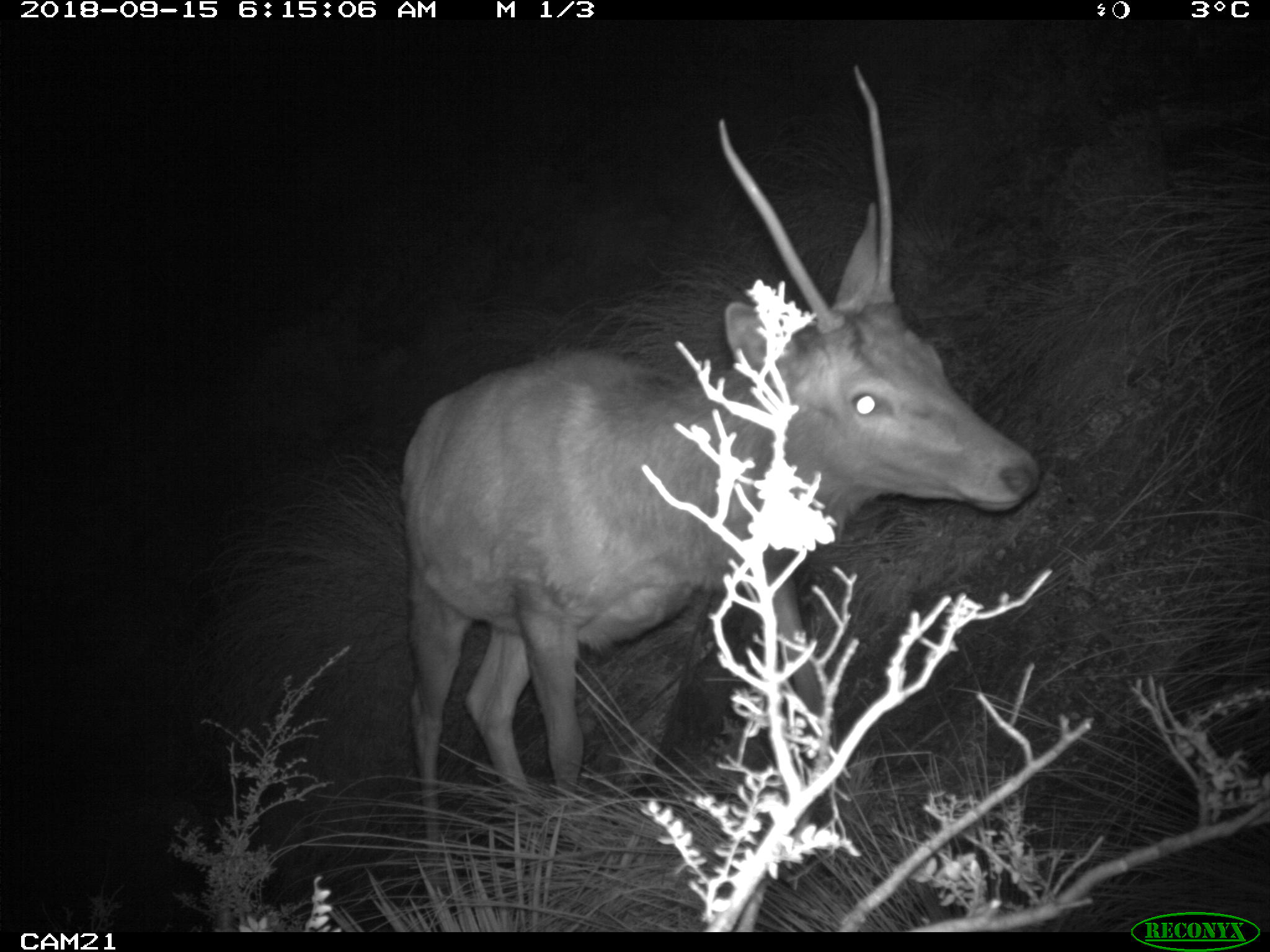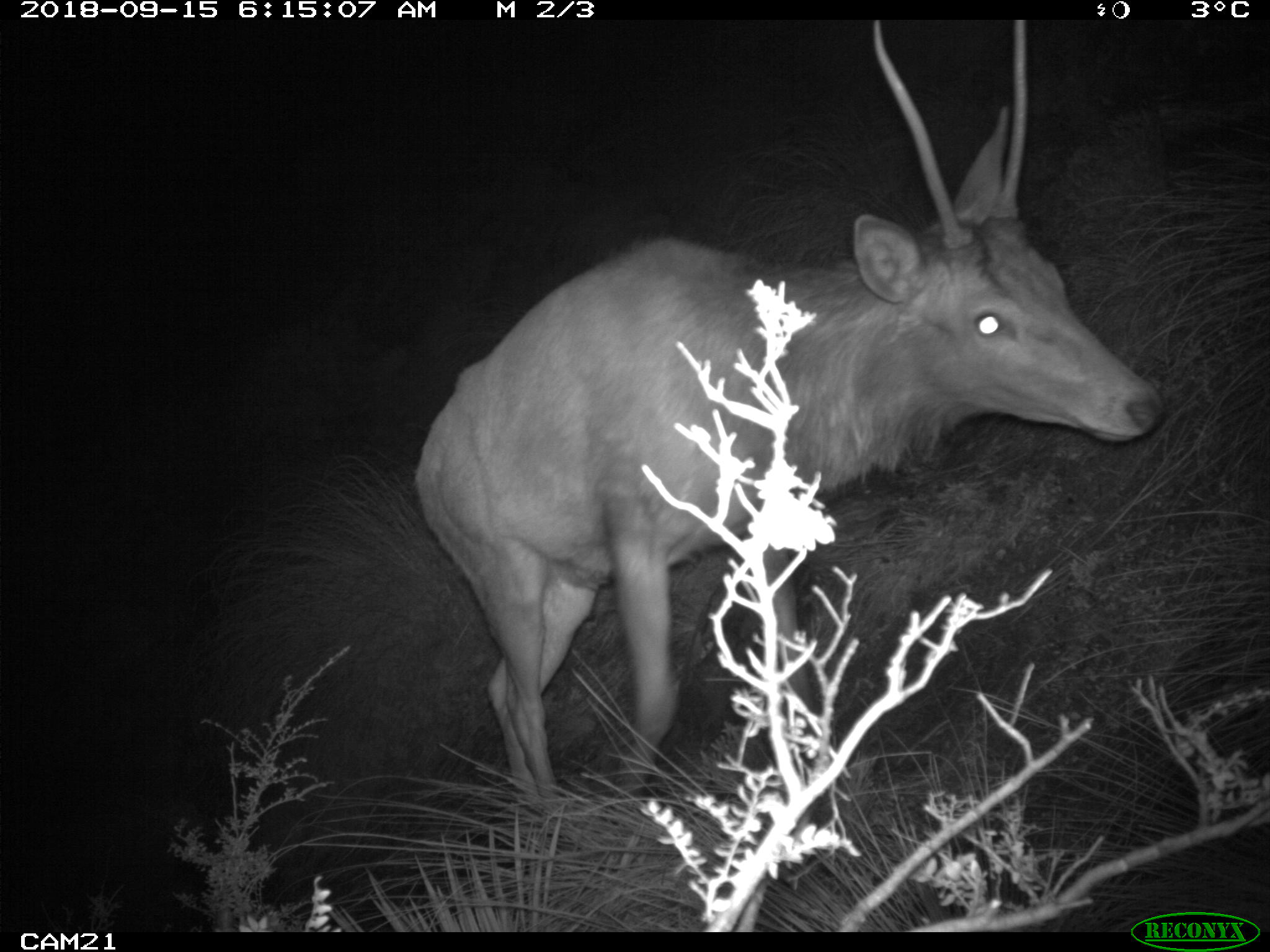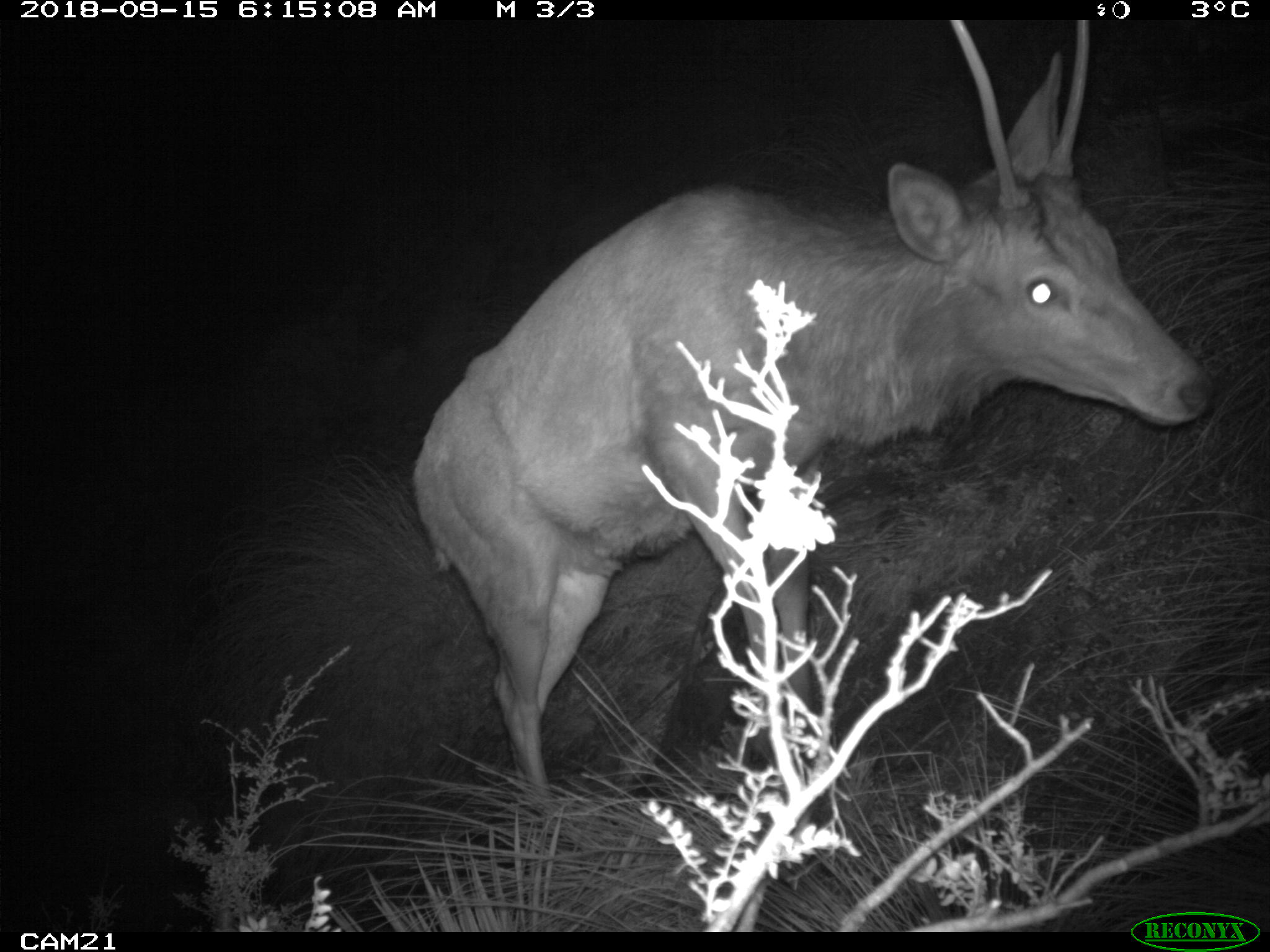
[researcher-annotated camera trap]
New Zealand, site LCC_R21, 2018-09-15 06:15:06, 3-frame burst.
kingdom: Animalia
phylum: Chordata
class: Mammalia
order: Artiodactyla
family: Cervidae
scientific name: Cervidae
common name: deer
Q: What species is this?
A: Deer (Cervidae).